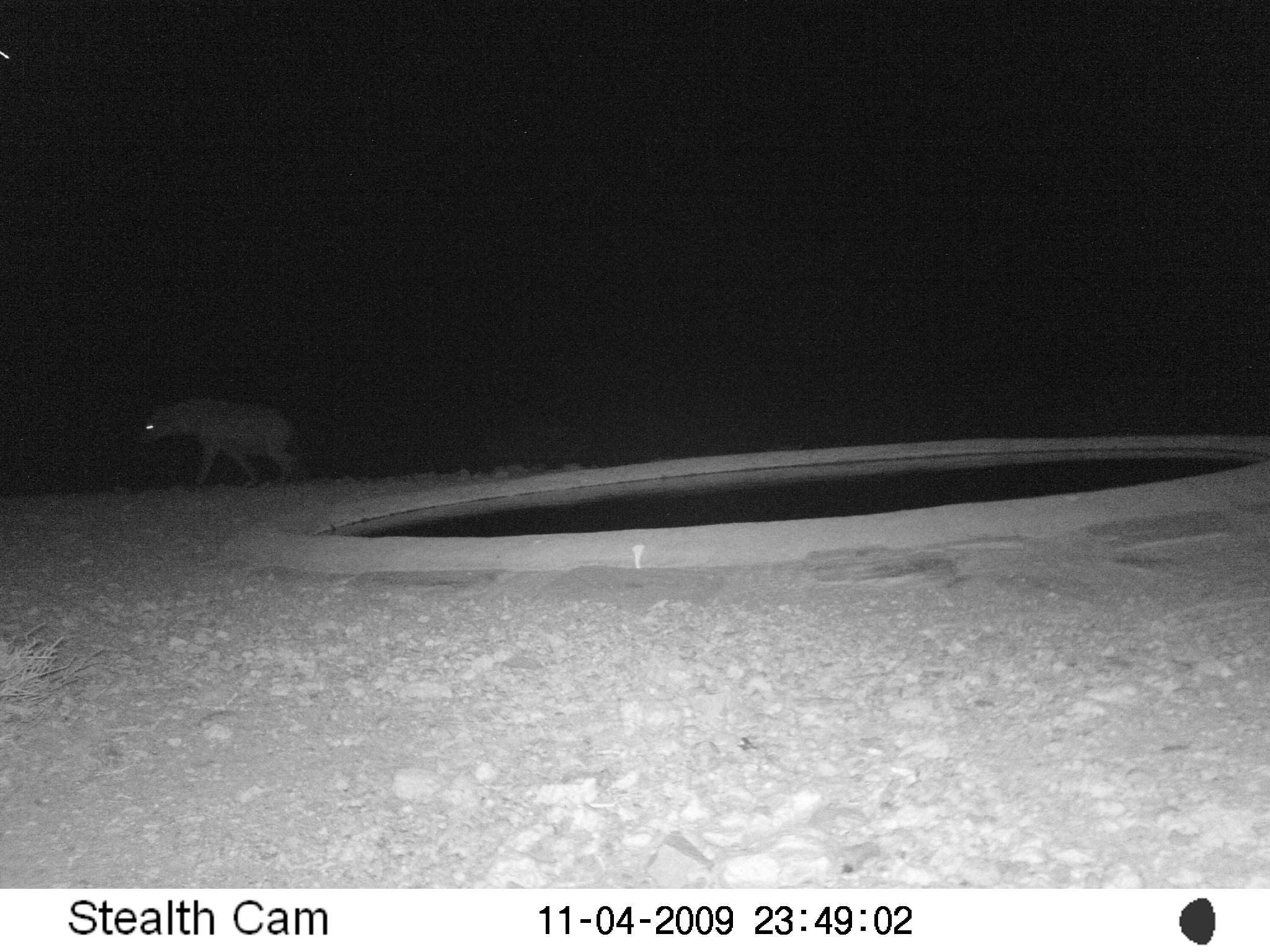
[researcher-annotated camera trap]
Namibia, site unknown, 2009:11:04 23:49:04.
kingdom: Animalia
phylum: Chordata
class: Mammalia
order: Carnivora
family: Hyaenidae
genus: Crocuta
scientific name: Crocuta crocuta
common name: spotted hyena